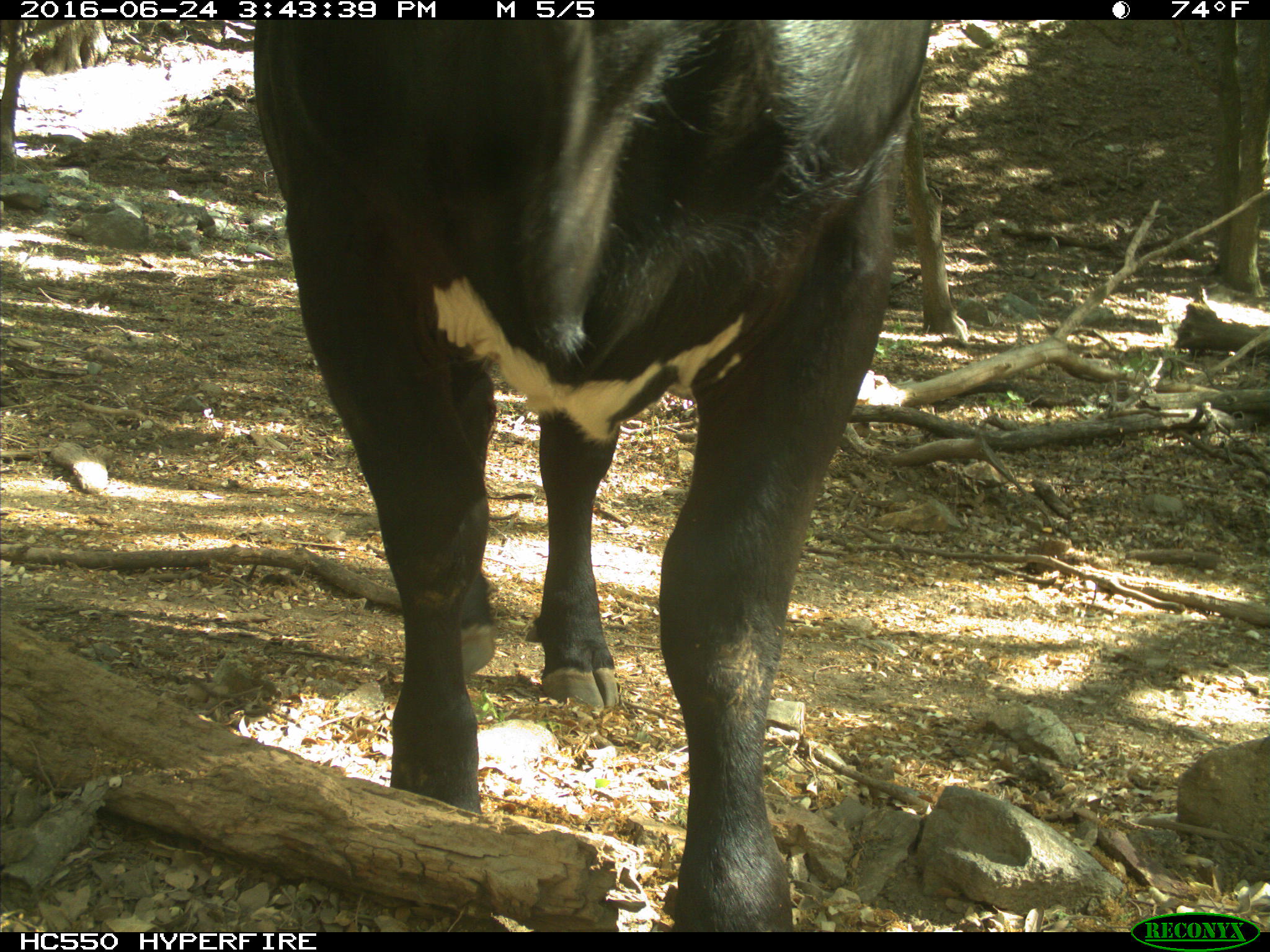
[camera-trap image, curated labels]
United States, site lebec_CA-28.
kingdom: Animalia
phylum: Chordata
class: Mammalia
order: Artiodactyla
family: Bovidae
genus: Bos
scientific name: Bos taurus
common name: domestic cow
Bos taurus (domestic cow).